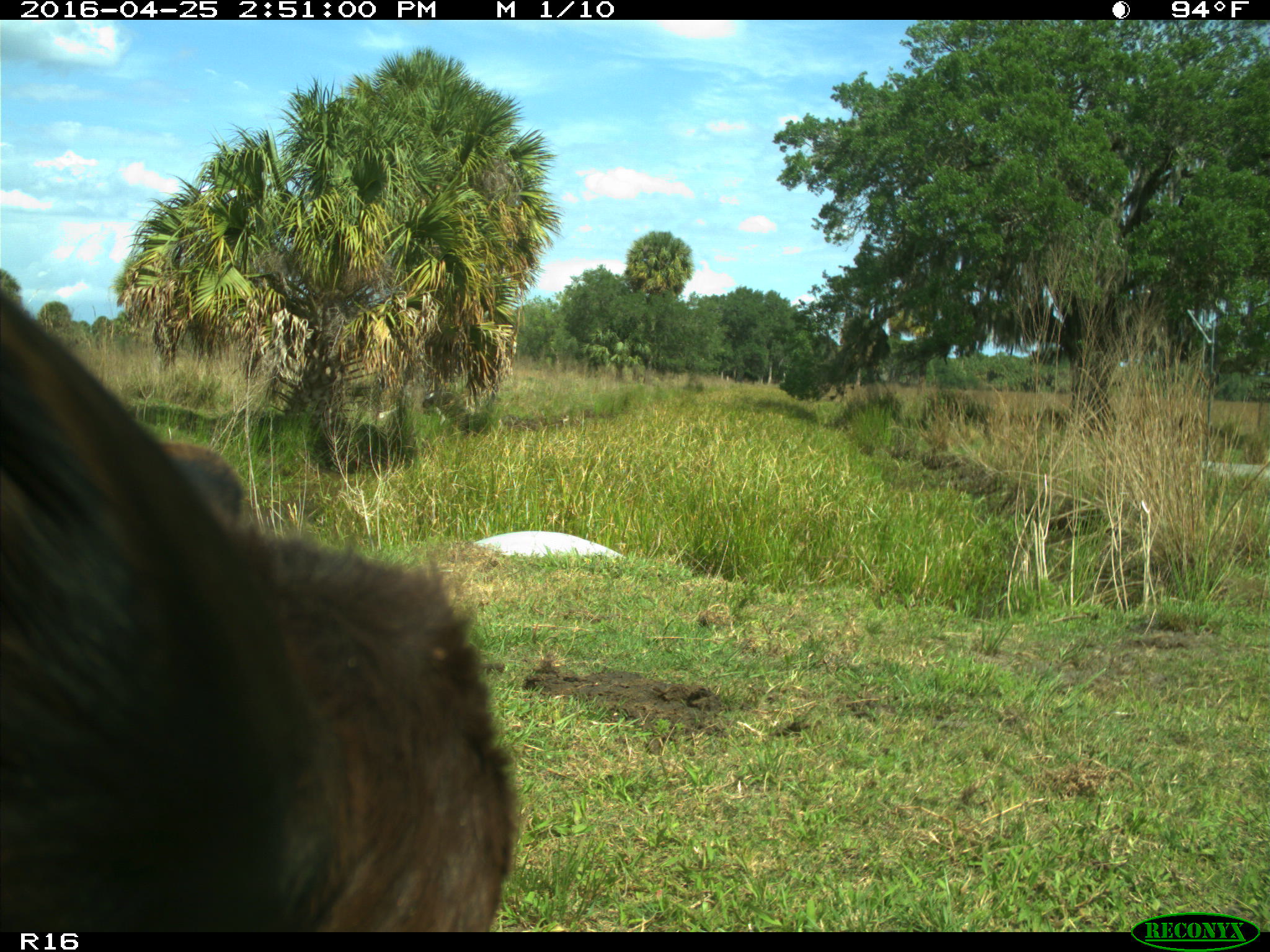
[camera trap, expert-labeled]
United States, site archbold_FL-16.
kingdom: Animalia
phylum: Chordata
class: Mammalia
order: Artiodactyla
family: Bovidae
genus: Bos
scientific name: Bos taurus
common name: domestic cow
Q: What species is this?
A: Bos taurus (domestic cow).